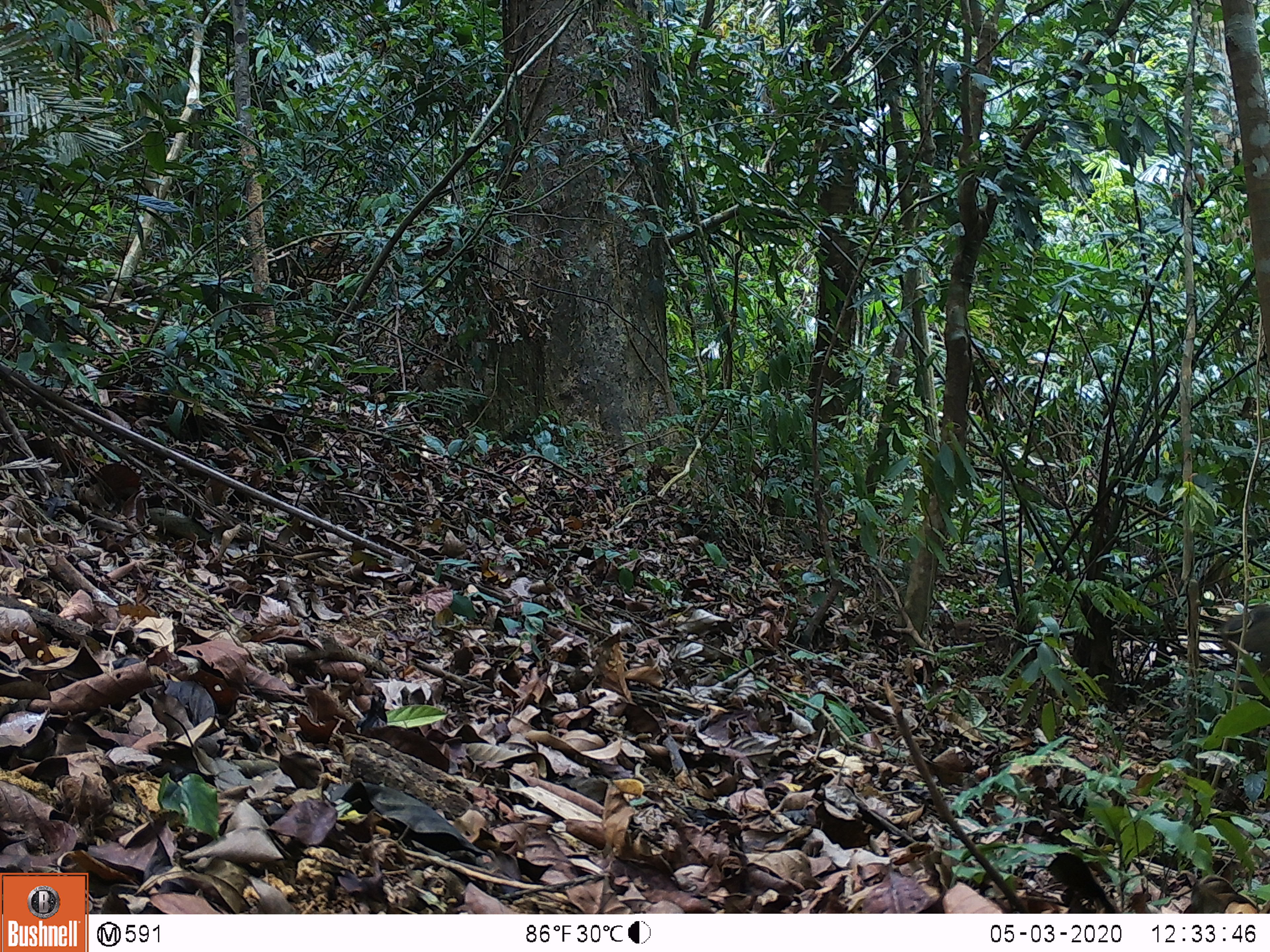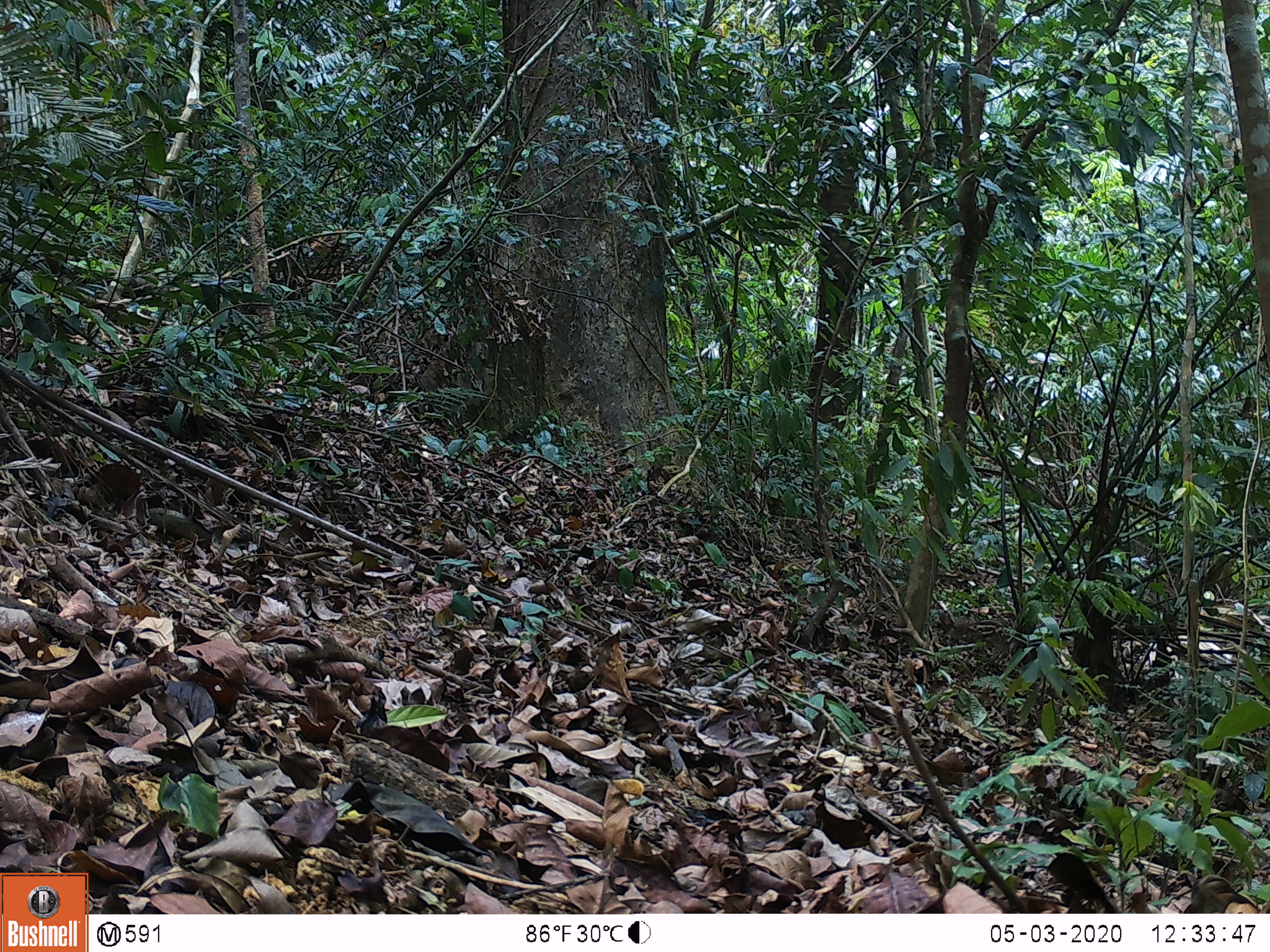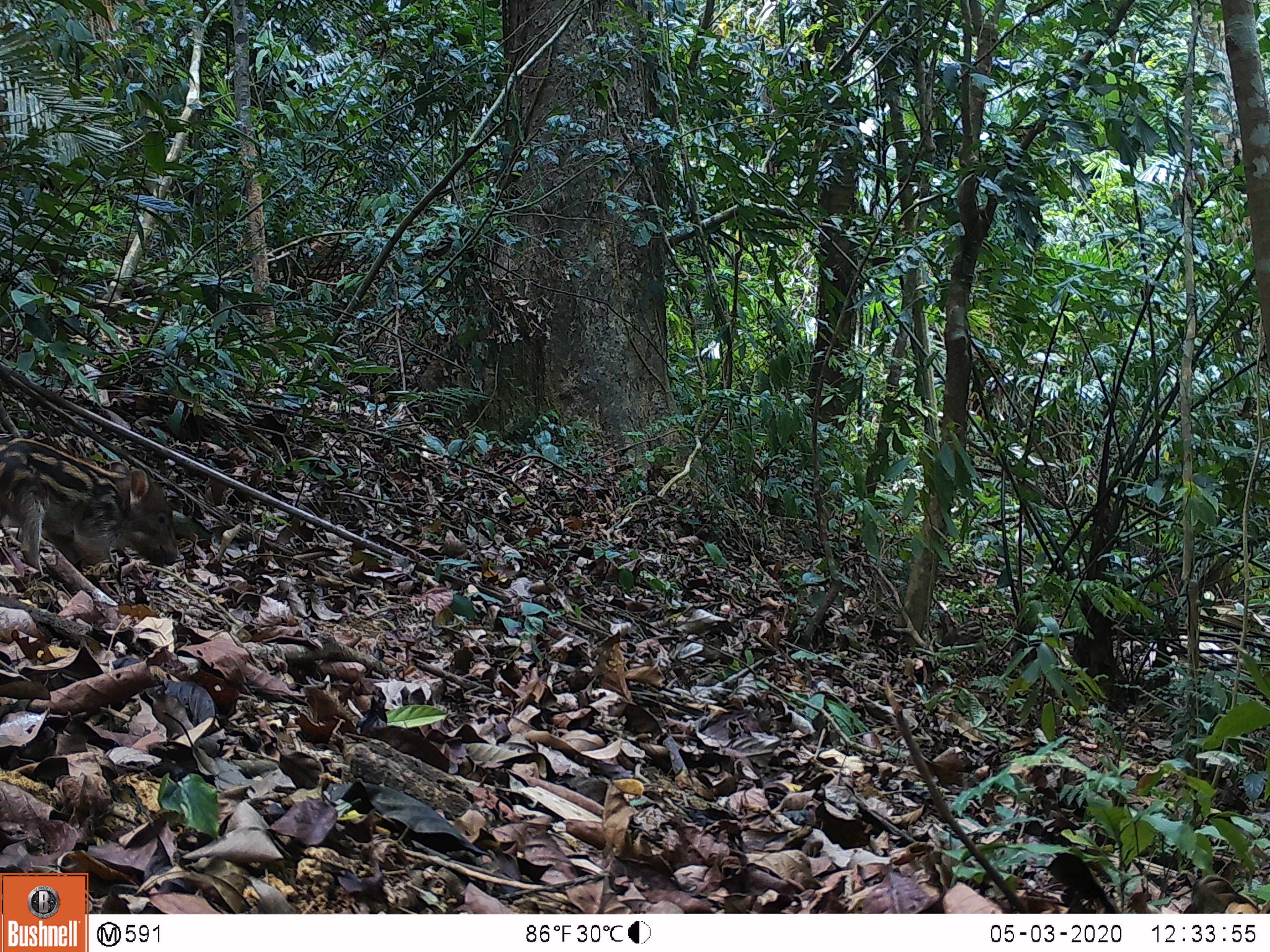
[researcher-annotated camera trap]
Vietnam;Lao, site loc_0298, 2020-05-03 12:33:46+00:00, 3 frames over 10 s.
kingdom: Animalia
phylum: Chordata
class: Mammalia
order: Artiodactyla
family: Suidae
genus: Sus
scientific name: Sus scrofa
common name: eurasian wild pig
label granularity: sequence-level